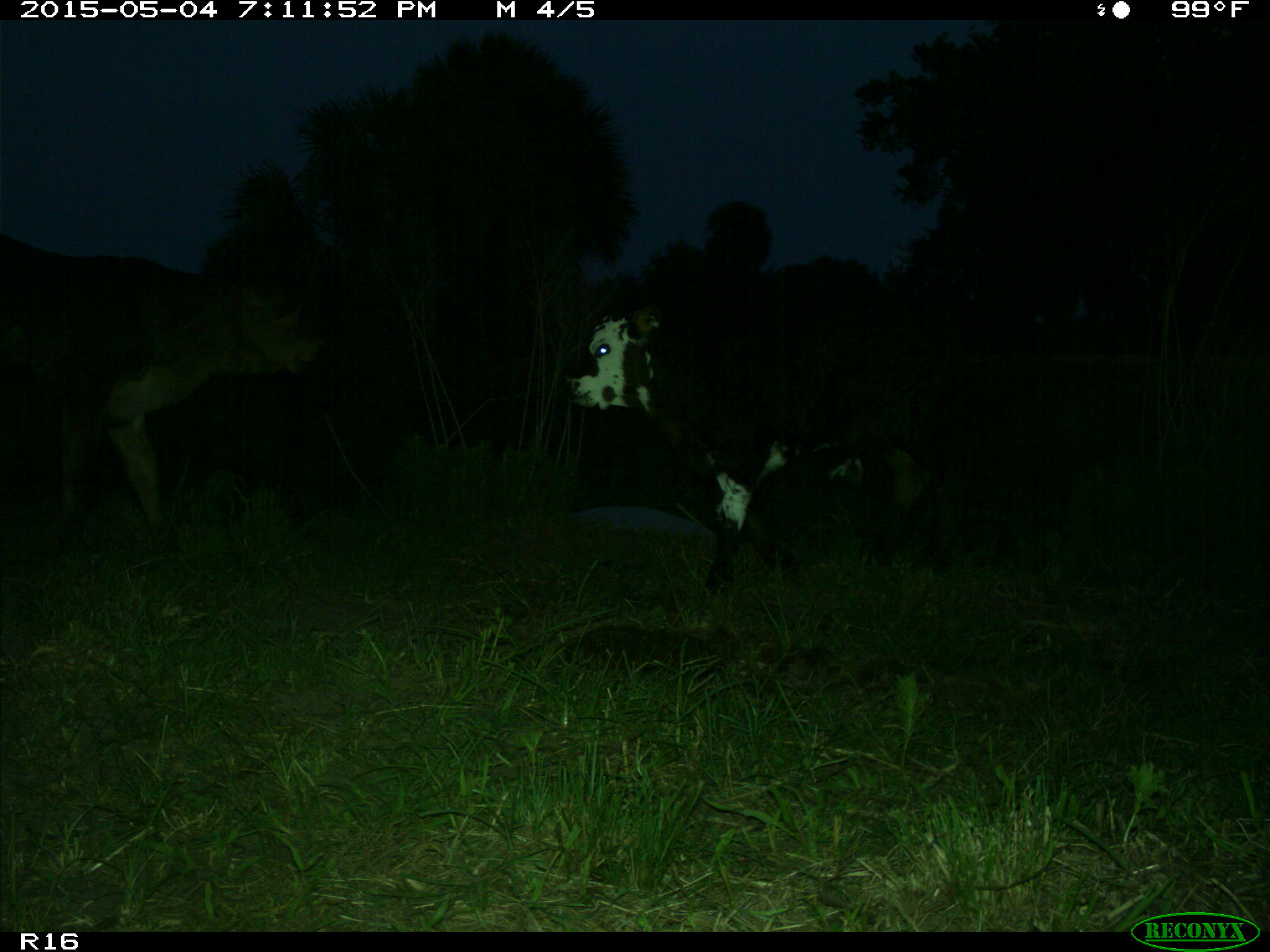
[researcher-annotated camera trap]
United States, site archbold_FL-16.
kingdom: Animalia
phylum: Chordata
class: Mammalia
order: Artiodactyla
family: Bovidae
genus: Bos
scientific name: Bos taurus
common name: domestic cow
Bos taurus (domestic cow).